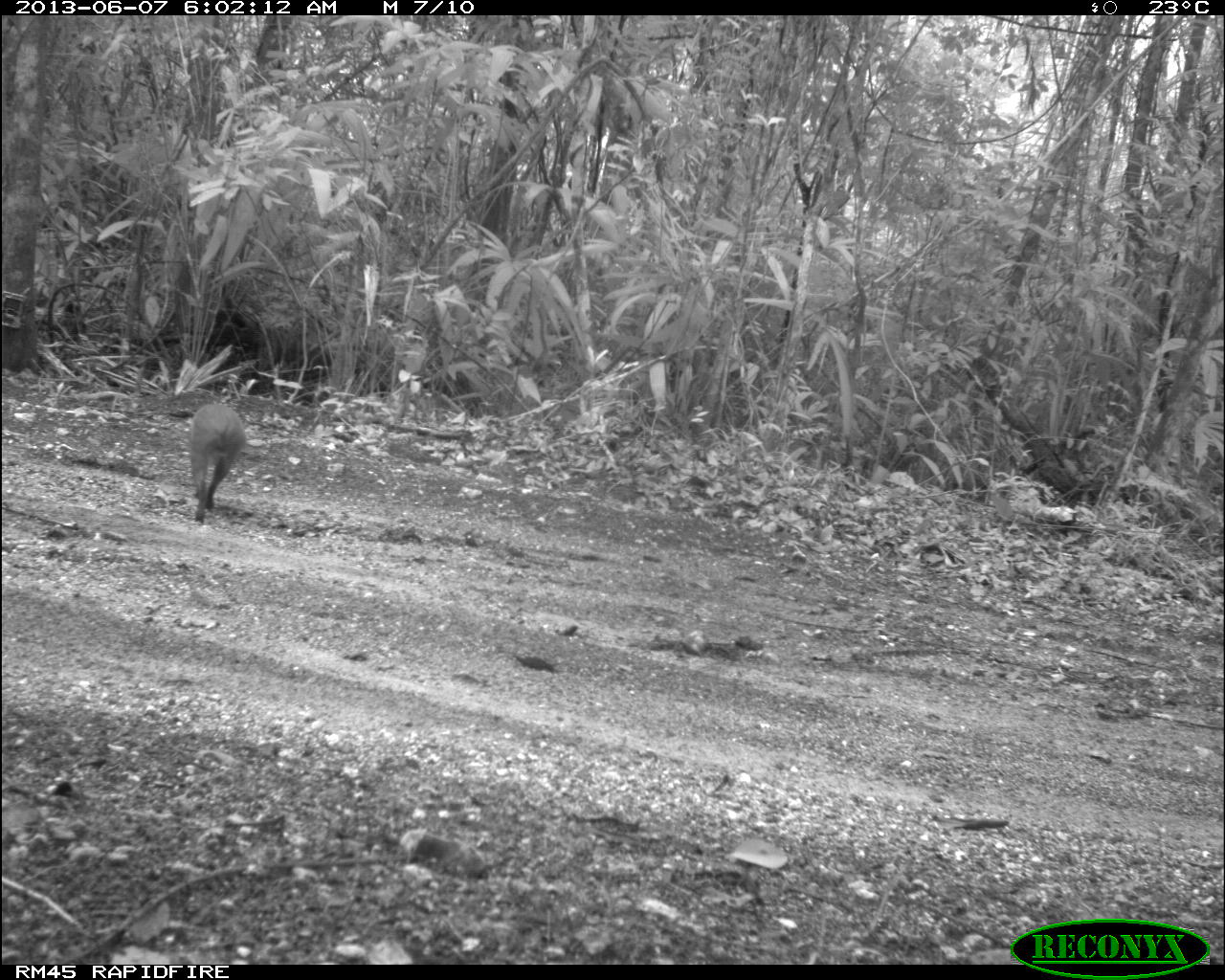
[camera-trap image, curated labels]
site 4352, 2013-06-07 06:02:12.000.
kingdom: Animalia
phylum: Chordata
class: Mammalia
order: Rodentia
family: Dasyproctidae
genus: Dasyprocta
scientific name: Dasyprocta punctata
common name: central american agouti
Dasyprocta punctata (central american agouti), count 1.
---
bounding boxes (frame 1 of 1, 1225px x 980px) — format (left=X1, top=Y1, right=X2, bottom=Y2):
dasyprocta punctata: (left=189, top=403, right=246, bottom=524)